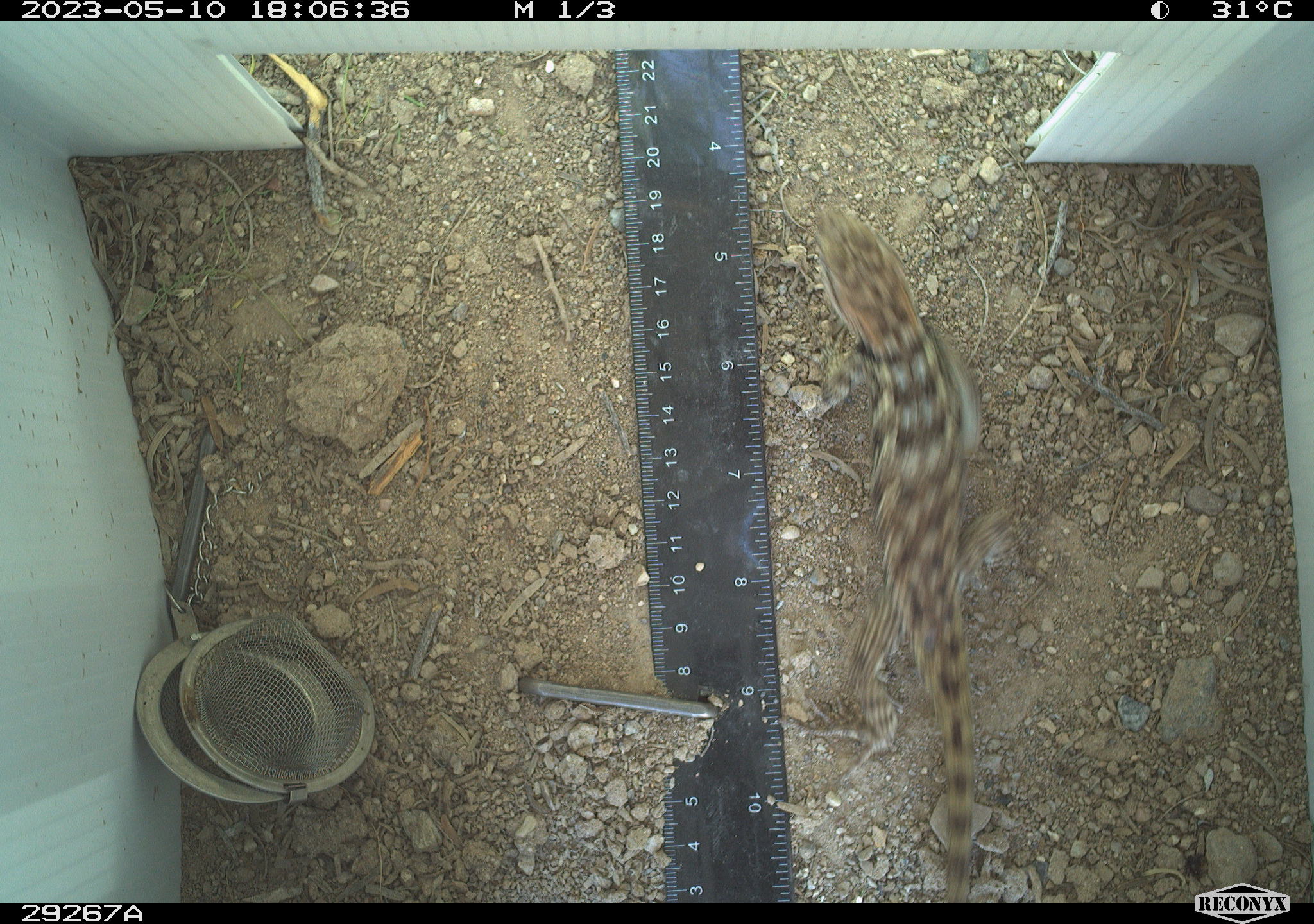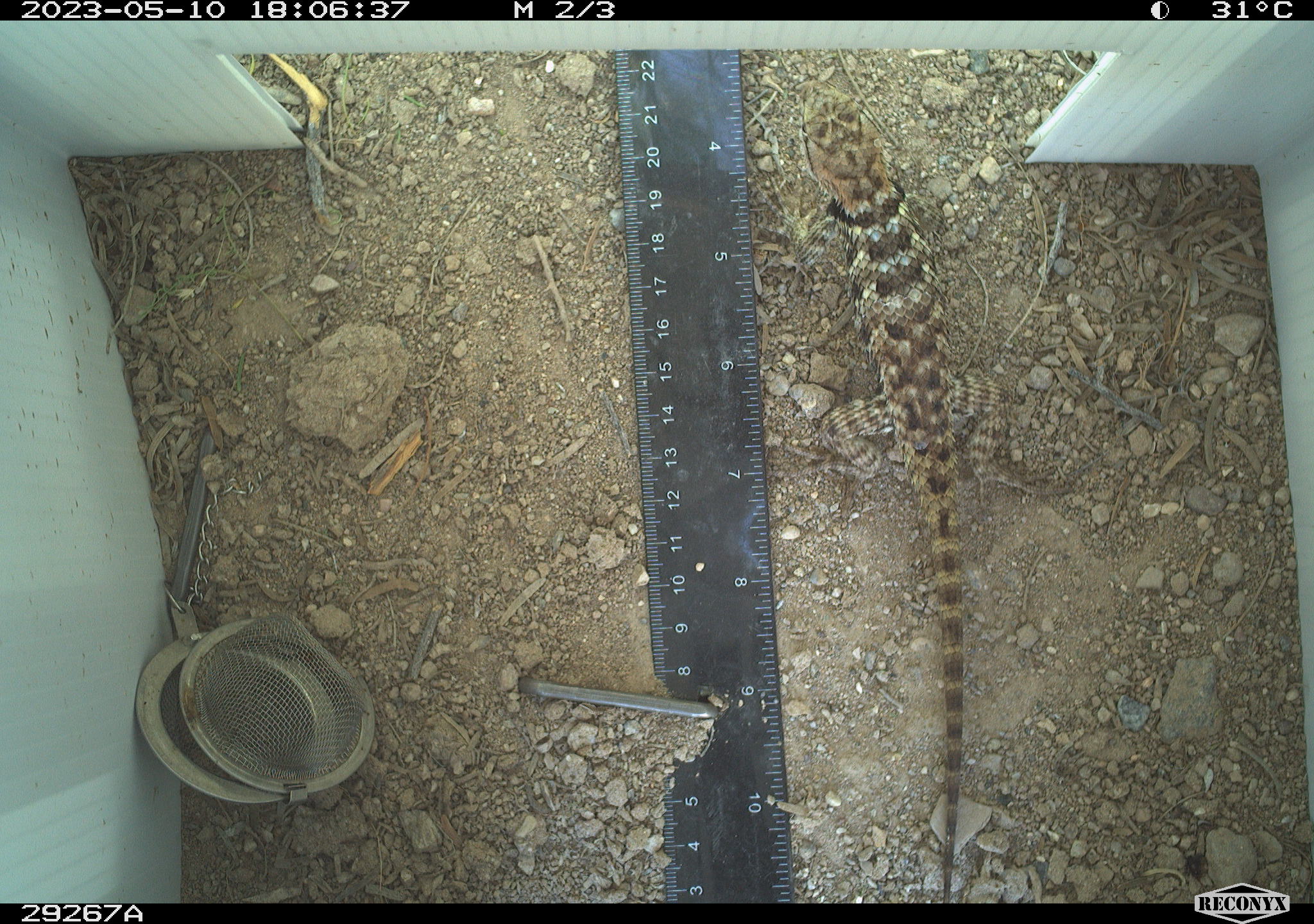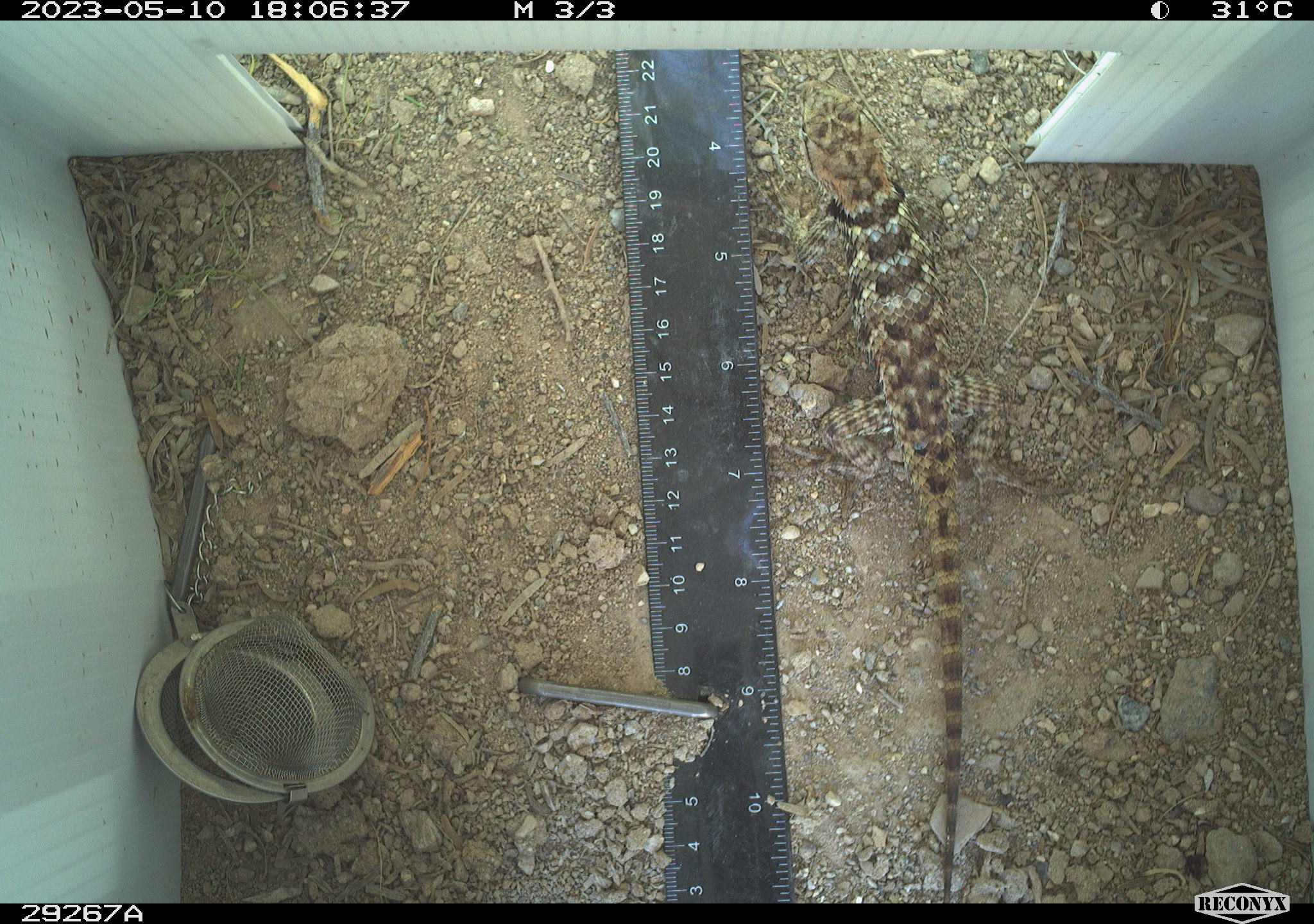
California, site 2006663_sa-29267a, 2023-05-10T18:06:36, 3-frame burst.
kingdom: Animalia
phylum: Chordata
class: Reptilia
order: Squamata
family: Phrynosomatidae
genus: Sceloporus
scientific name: Sceloporus uniformis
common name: yellow-backed spiny lizard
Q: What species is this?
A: Yellow-backed spiny lizard (Sceloporus uniformis).